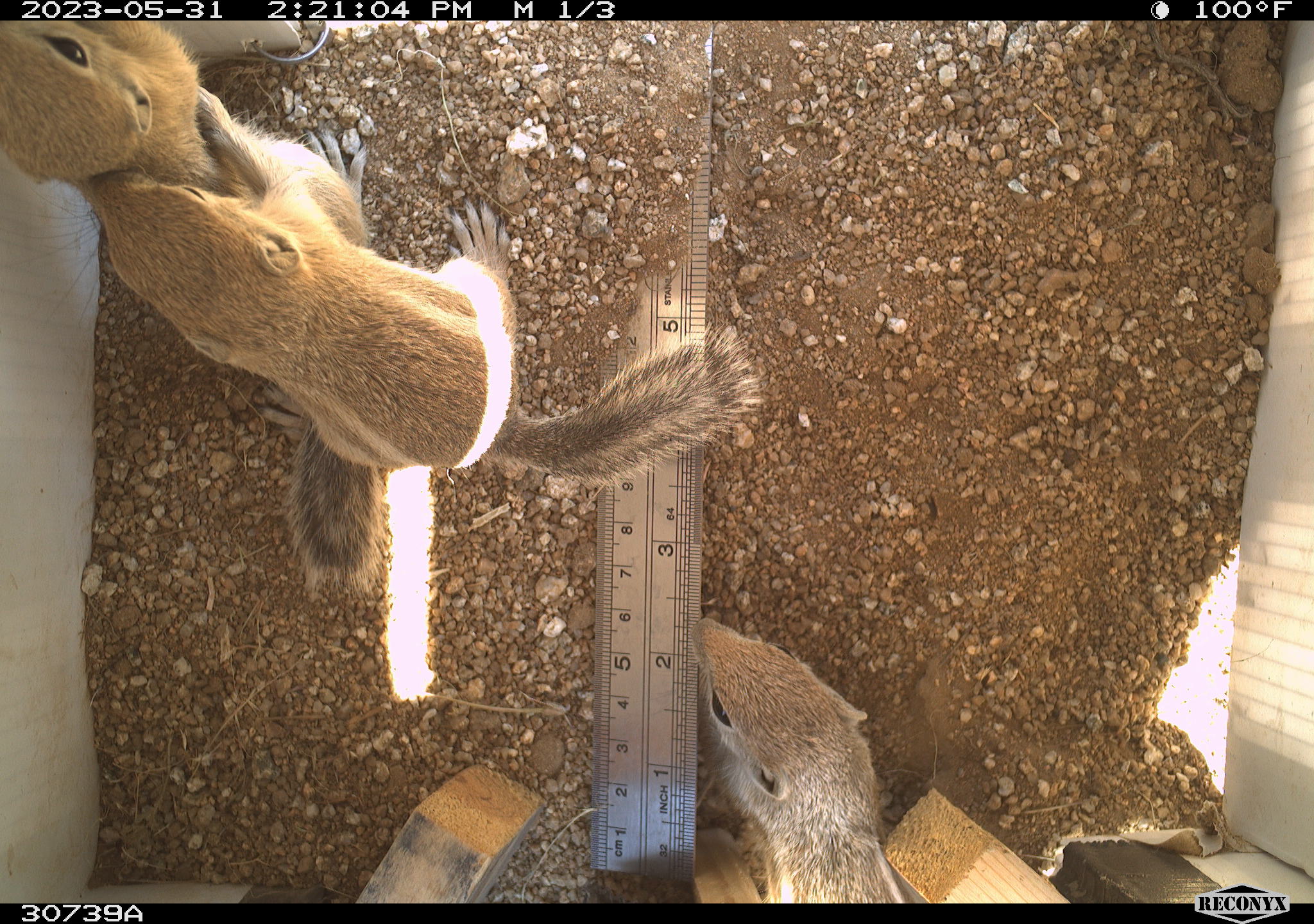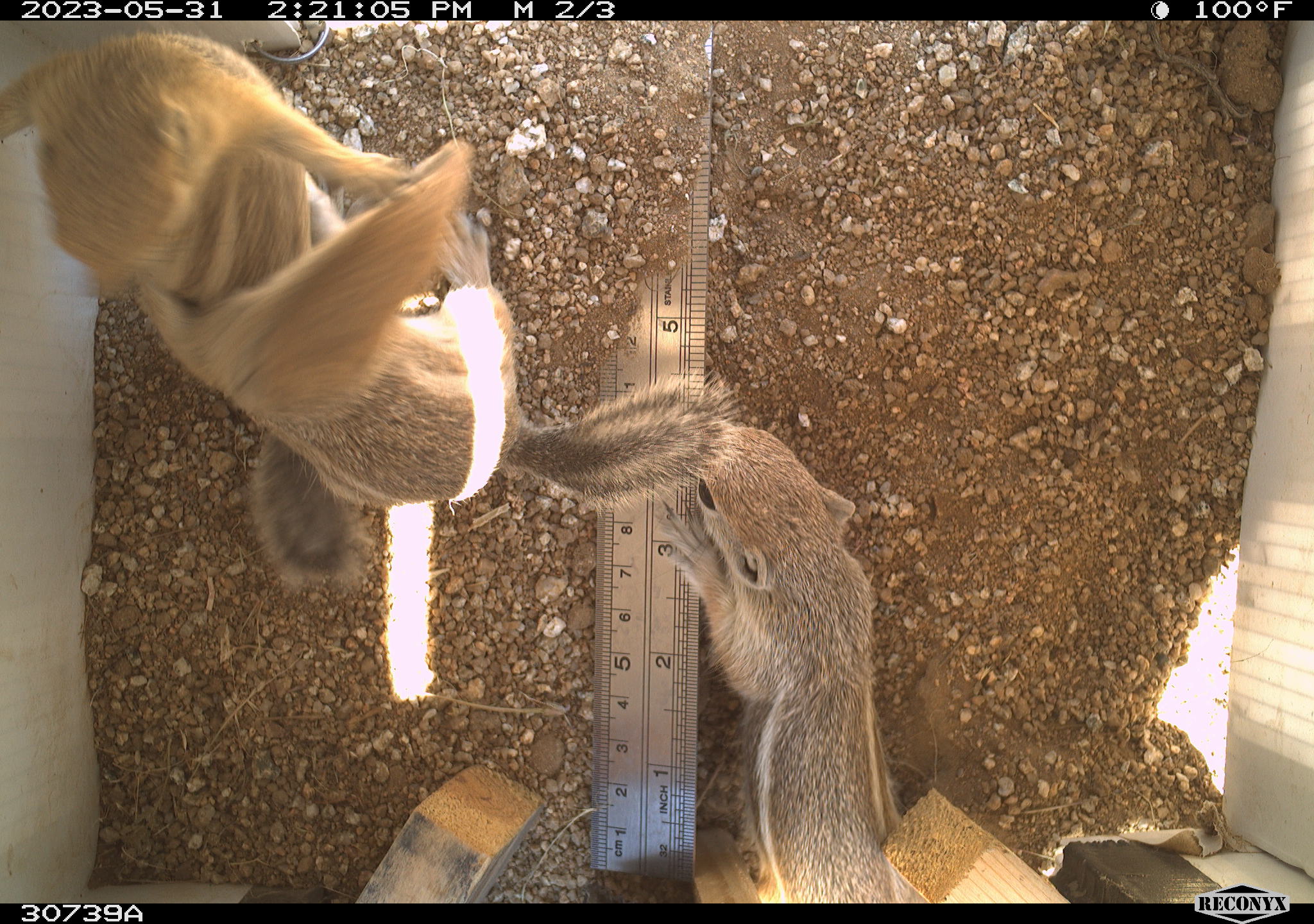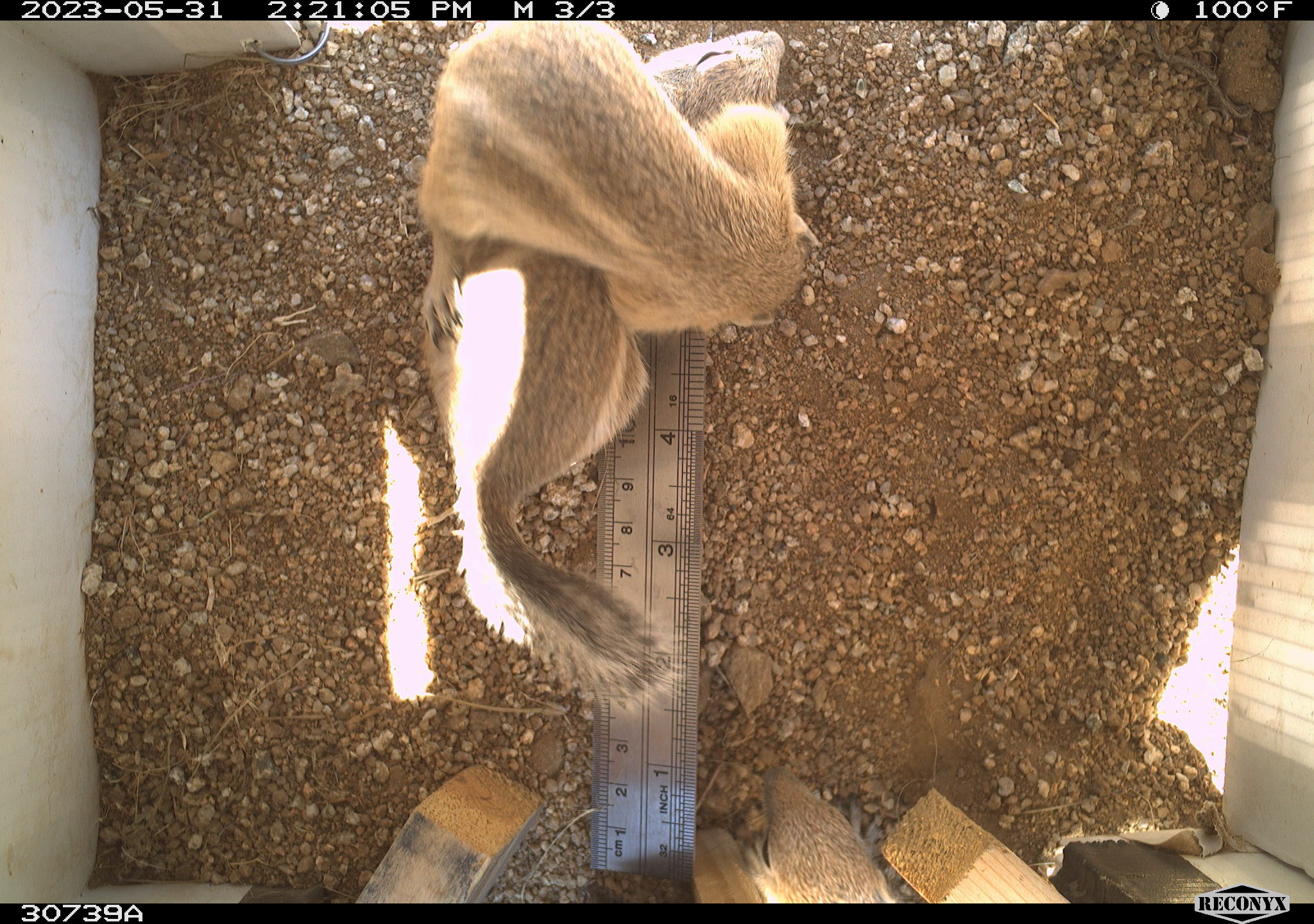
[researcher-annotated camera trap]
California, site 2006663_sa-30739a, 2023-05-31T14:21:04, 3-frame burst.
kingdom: Animalia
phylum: Chordata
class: Mammalia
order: Rodentia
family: Sciuridae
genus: Ammospermophilus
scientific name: Ammospermophilus leucurus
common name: white-tailed antelope squirrel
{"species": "white-tailed antelope squirrel (Ammospermophilus leucurus)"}